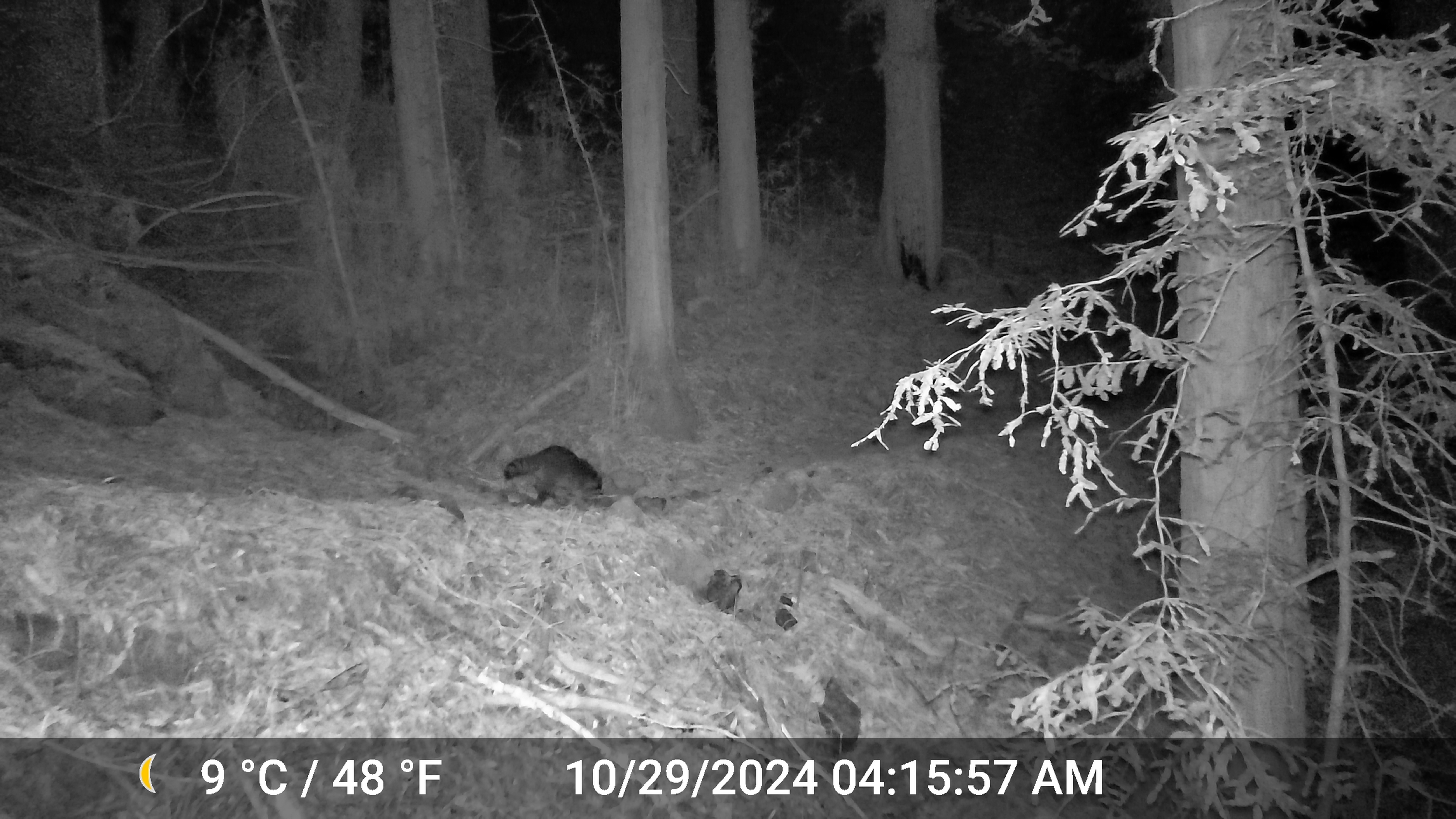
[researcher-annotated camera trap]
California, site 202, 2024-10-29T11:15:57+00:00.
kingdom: Animalia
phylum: Chordata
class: Mammalia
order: Carnivora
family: Procyonidae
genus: Procyon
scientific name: Procyon lotor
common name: raccoon